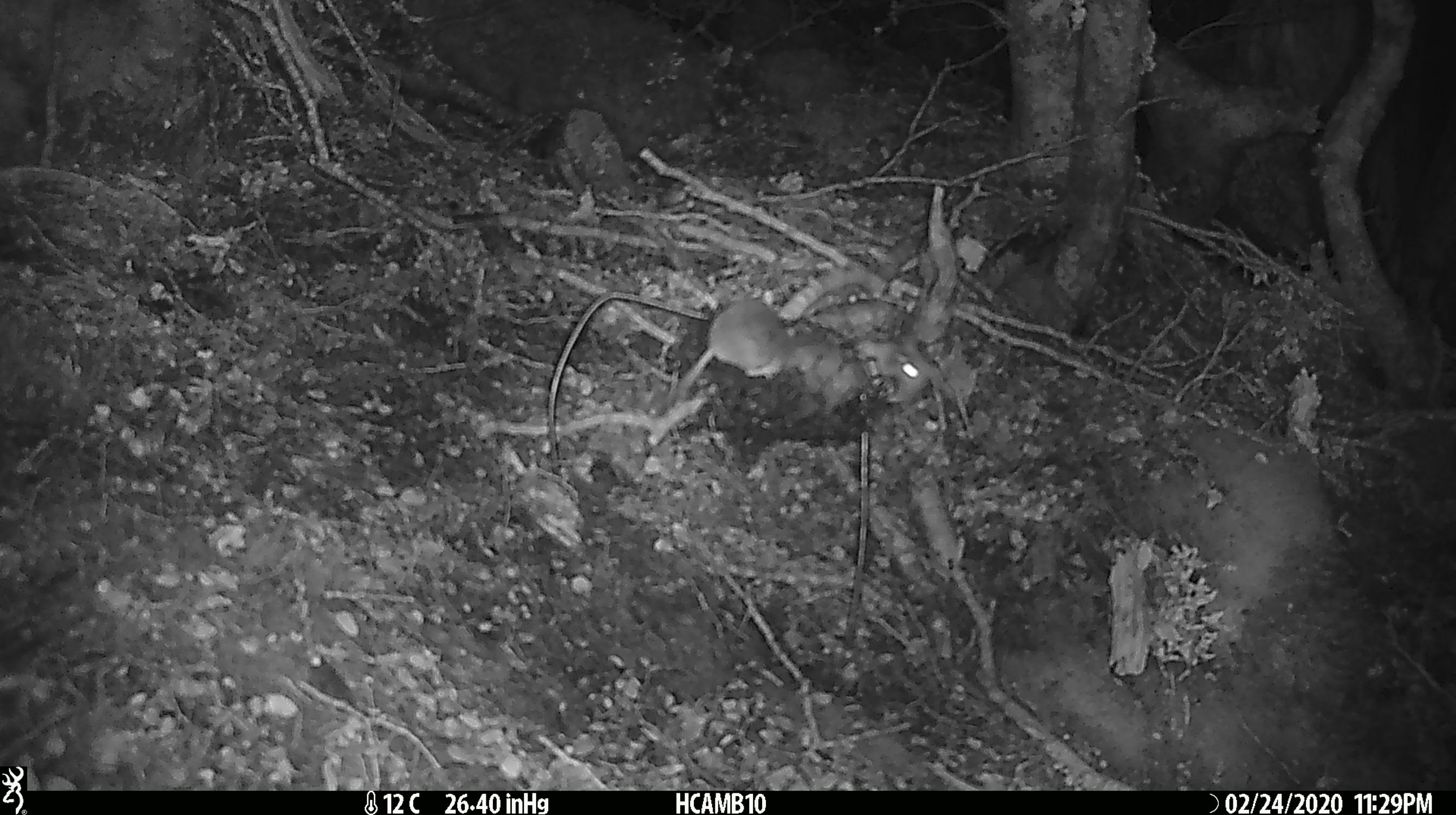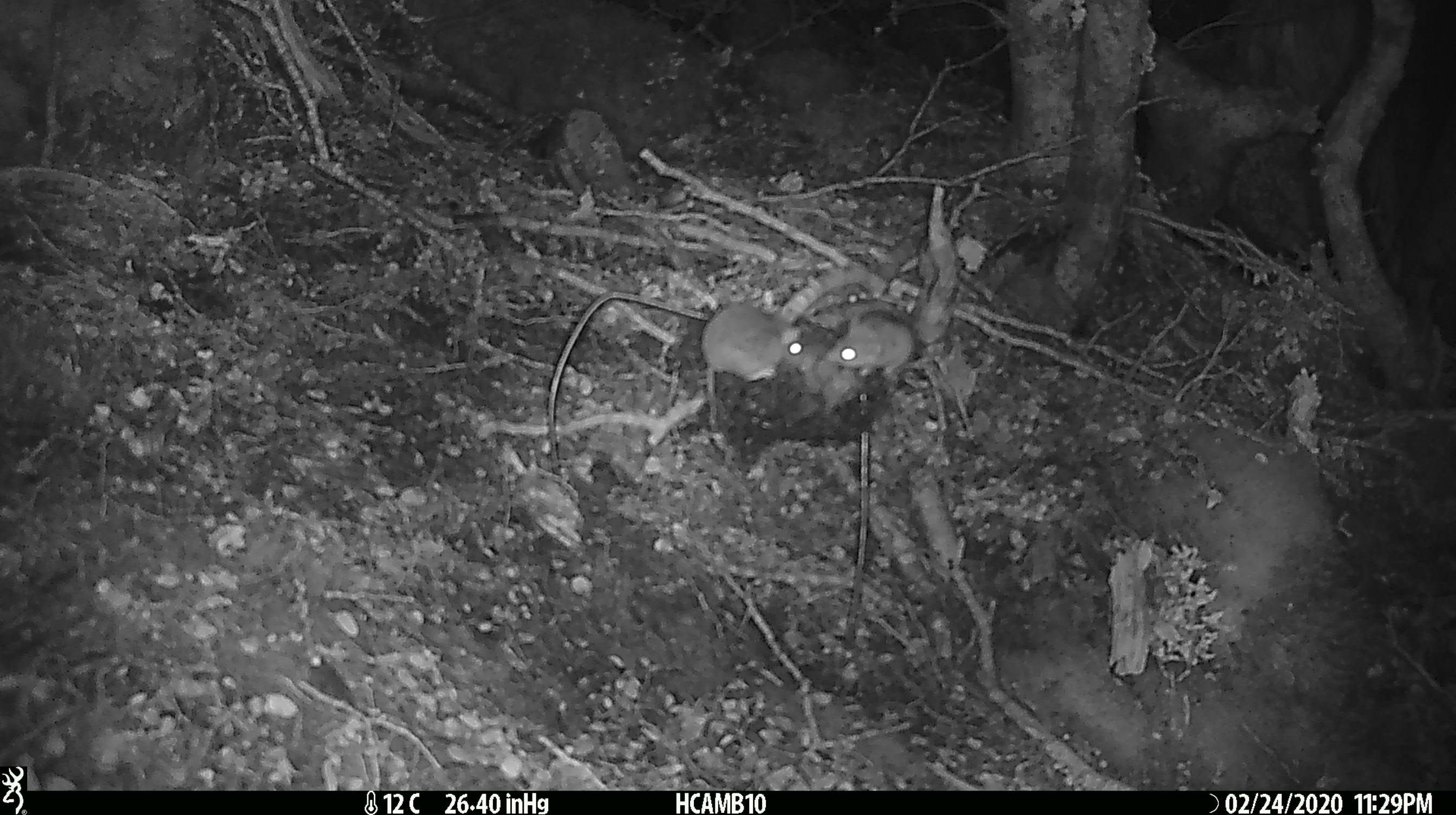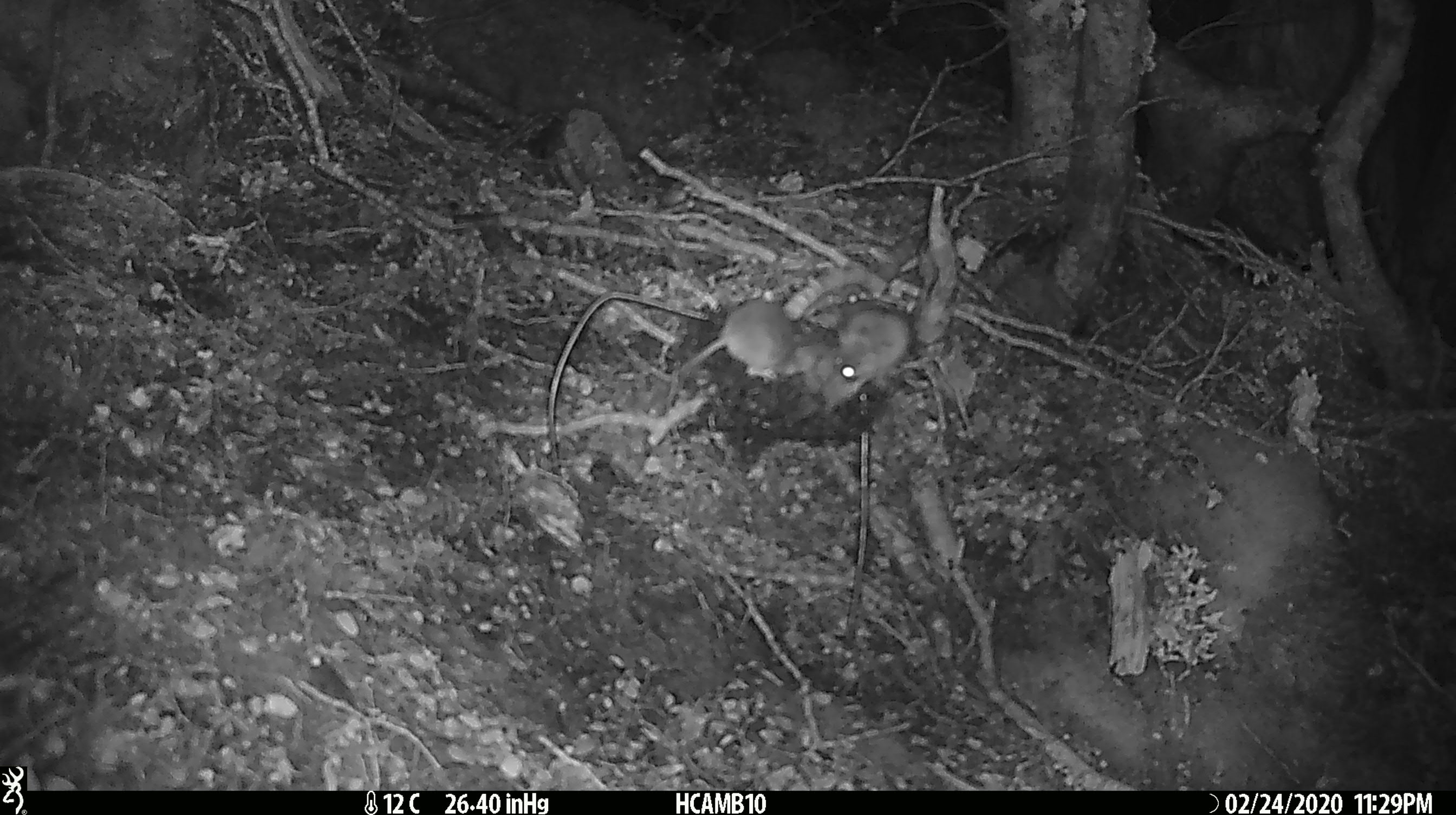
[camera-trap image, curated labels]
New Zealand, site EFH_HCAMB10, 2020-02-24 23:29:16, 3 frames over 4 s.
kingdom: Animalia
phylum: Chordata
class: Mammalia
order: Rodentia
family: Muridae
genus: Mus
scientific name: Mus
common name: mouse